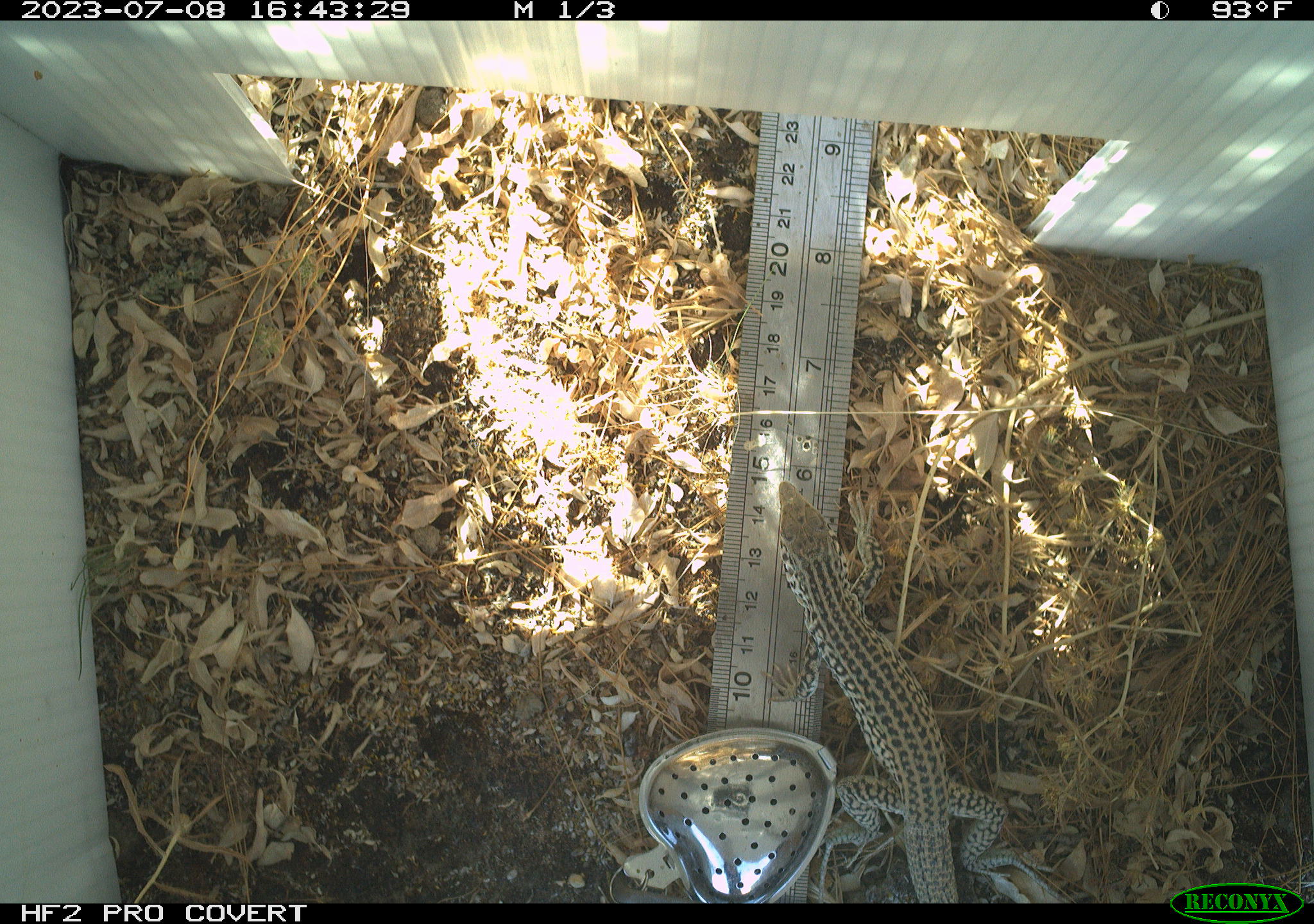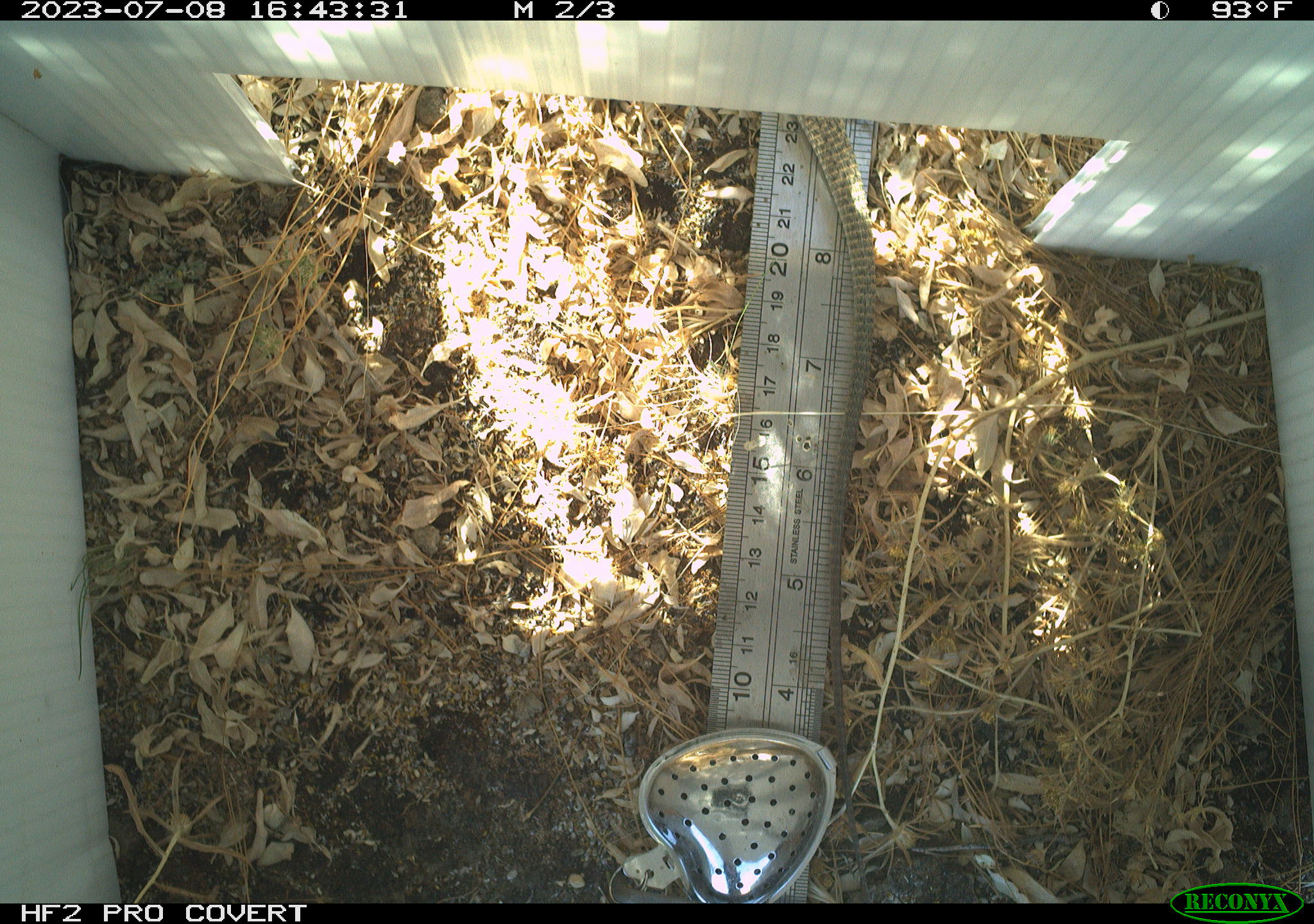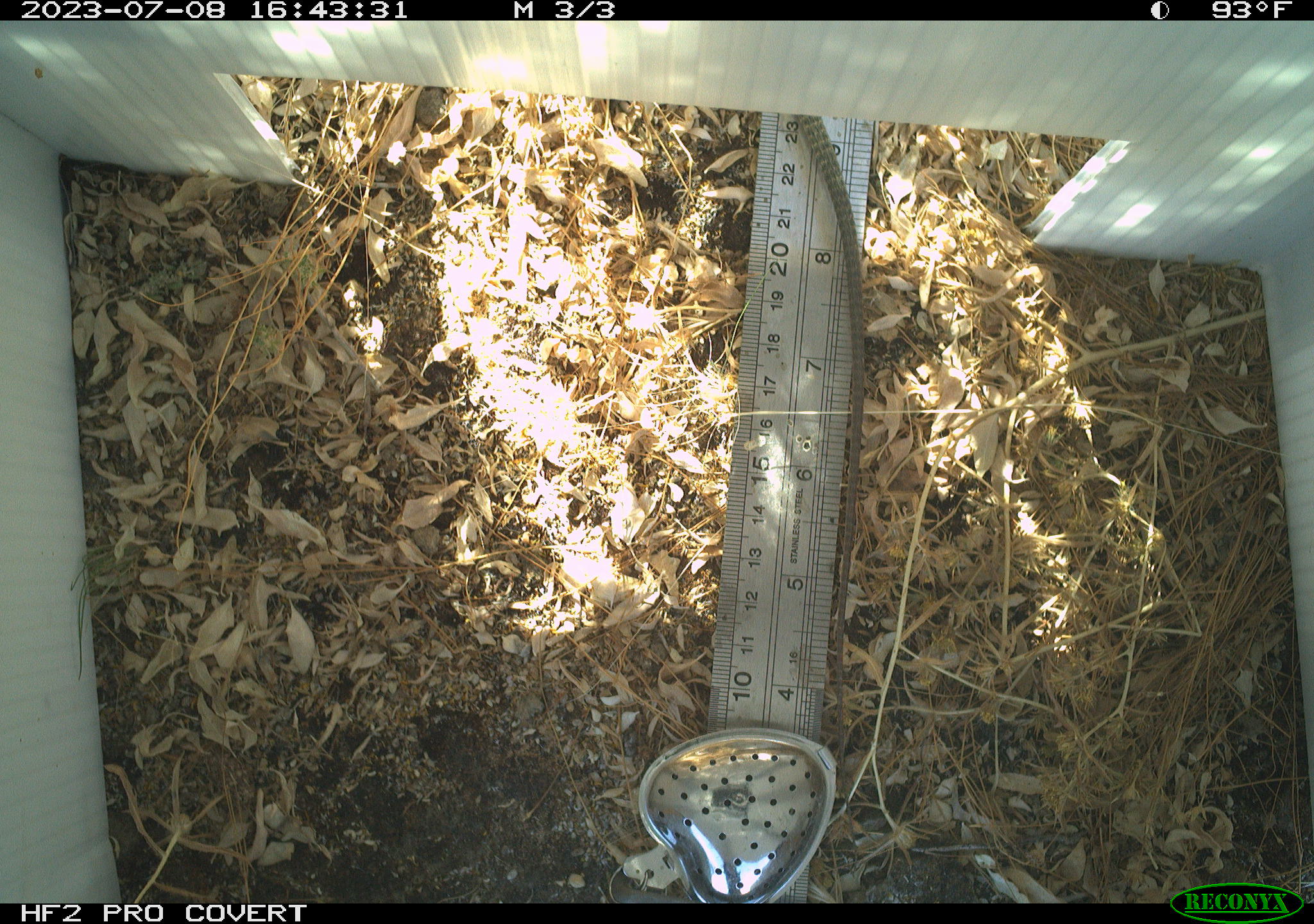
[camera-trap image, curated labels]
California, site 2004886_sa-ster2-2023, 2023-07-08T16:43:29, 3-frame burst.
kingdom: Animalia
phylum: Chordata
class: Reptilia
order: Squamata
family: Teiidae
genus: Aspidoscelis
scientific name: Aspidoscelis tigris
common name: western whiptail